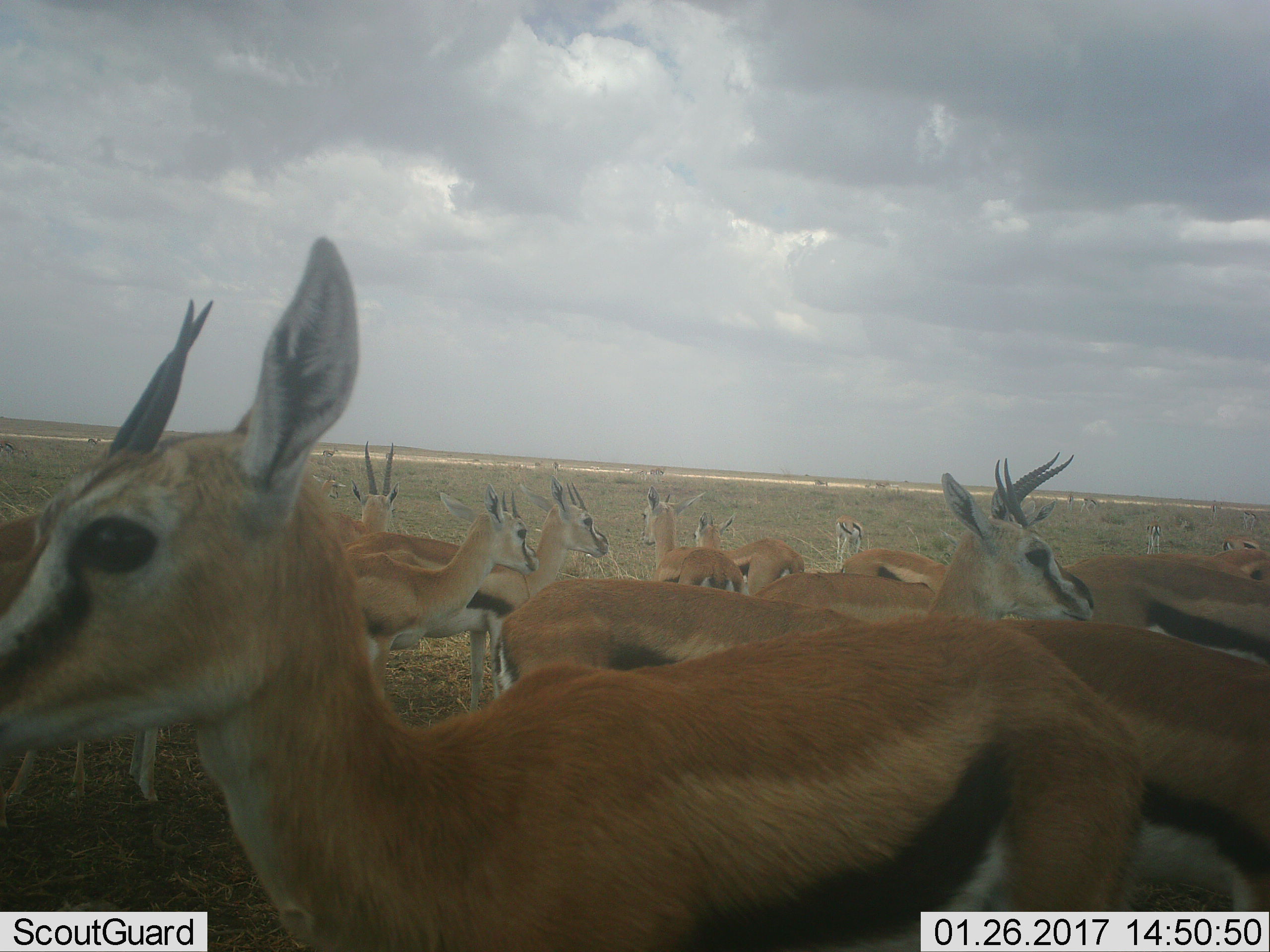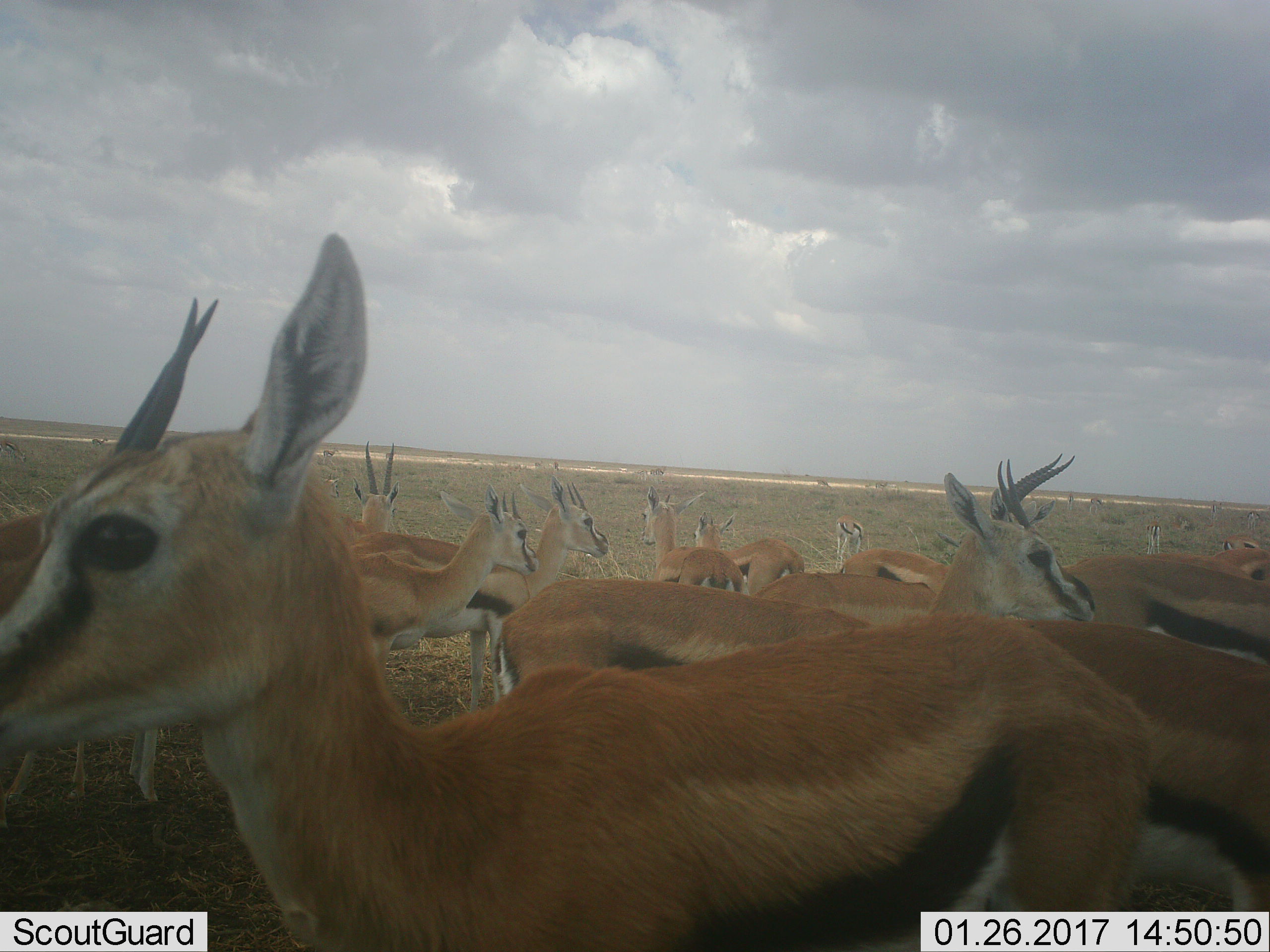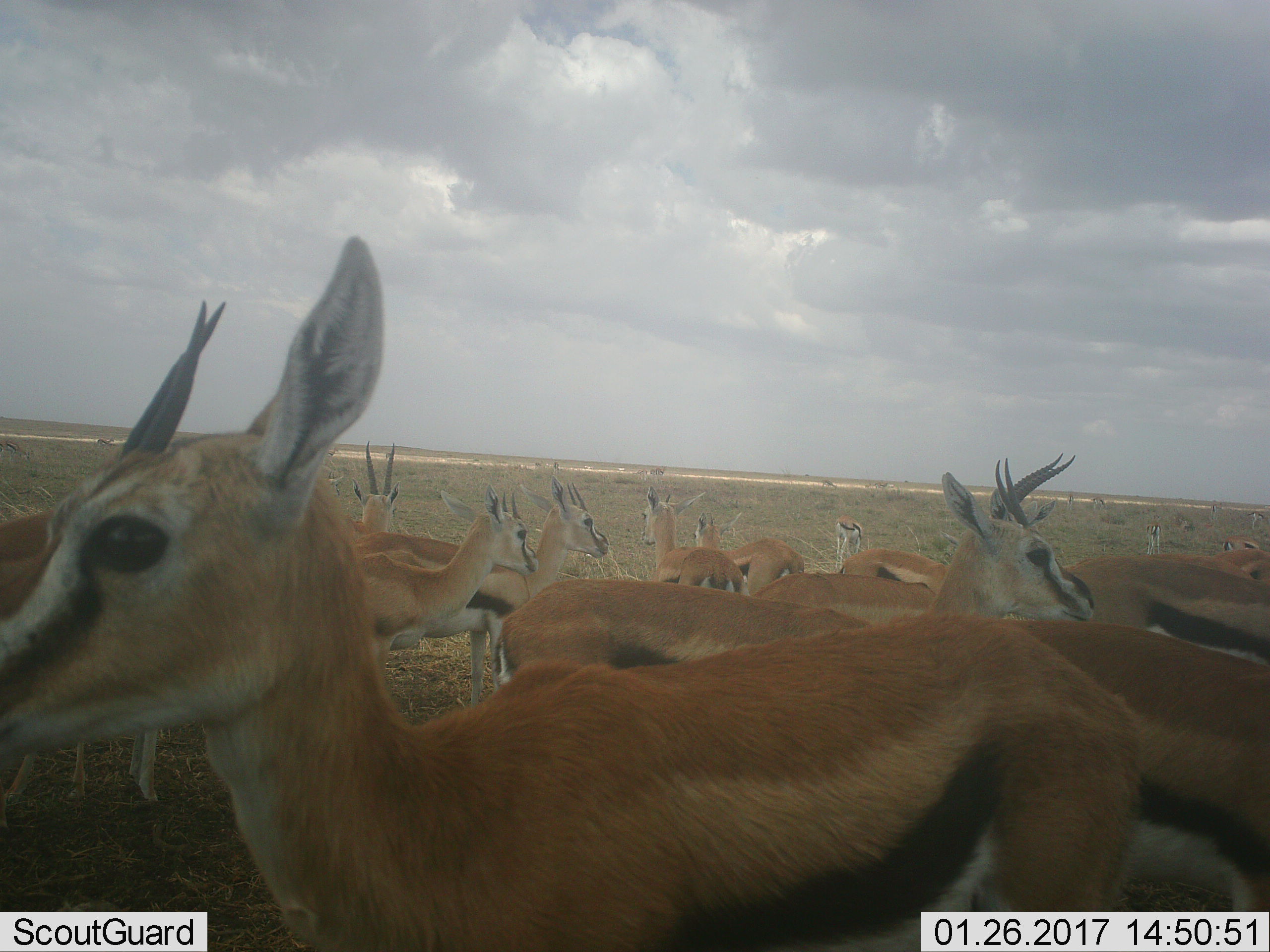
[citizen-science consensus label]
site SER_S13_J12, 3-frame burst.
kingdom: Animalia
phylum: Chordata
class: Mammalia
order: Artiodactyla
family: Bovidae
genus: Eudorcas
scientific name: Eudorcas thomsonii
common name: thomson's gazelle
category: gazellethomsons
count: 11-50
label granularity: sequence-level